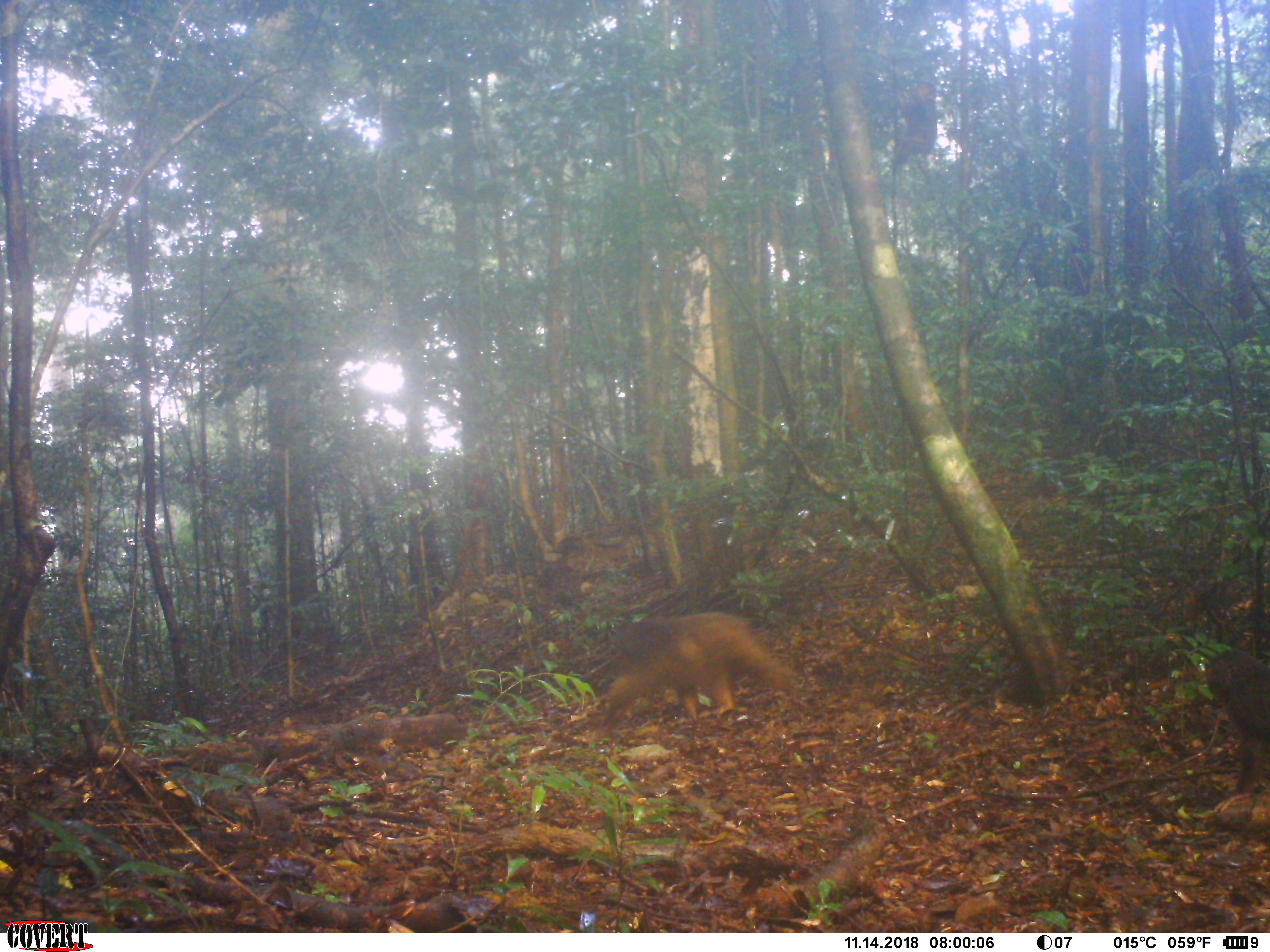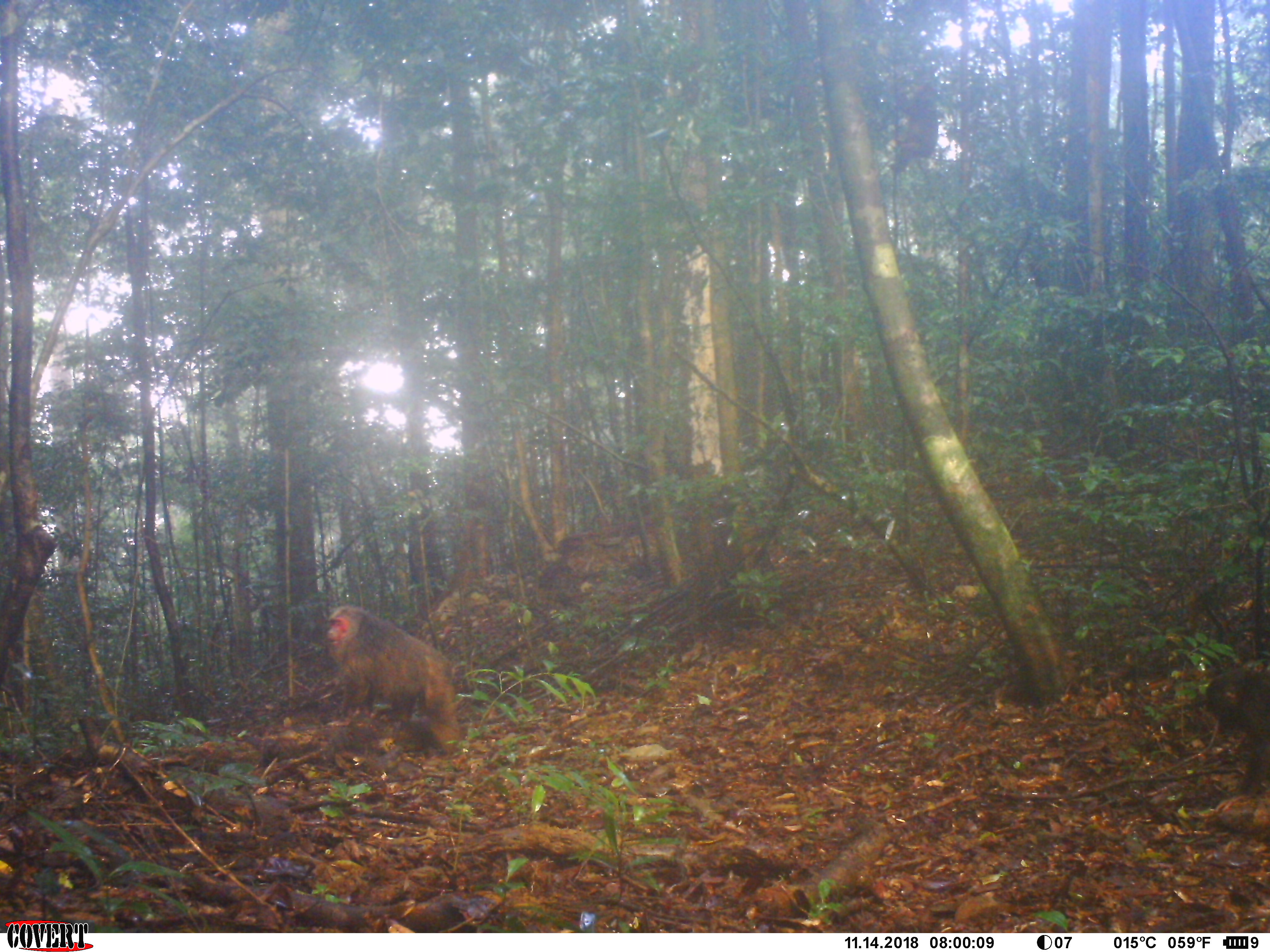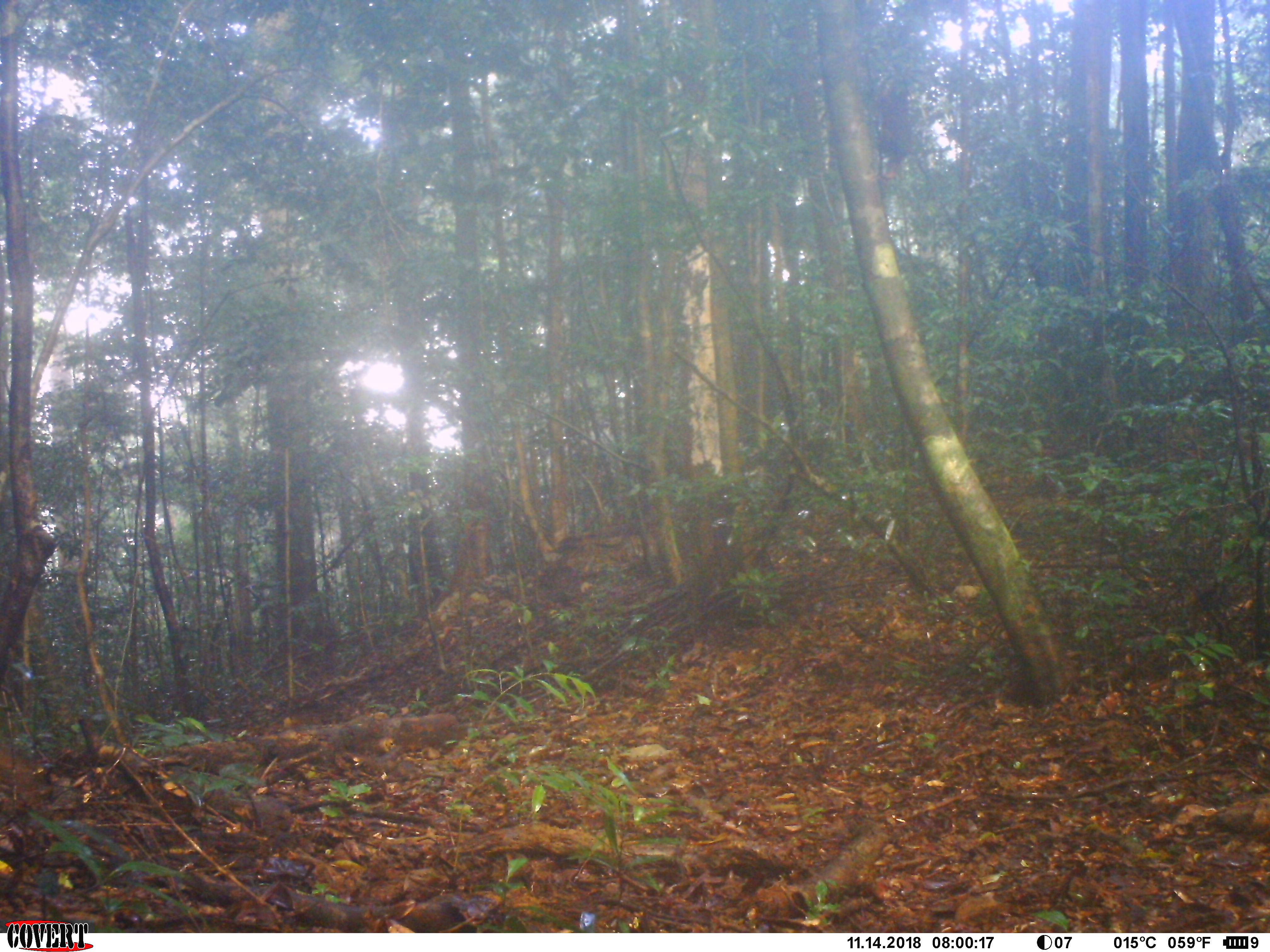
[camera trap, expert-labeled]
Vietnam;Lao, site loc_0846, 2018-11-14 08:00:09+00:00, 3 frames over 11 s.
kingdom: Animalia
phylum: Chordata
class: Mammalia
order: Primates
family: Cercopithecidae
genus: Macaca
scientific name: Macaca arctoides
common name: stump-tailed macaque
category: stump tailed macaque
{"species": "stump tailed macaque (stump-tailed macaque) (Macaca arctoides)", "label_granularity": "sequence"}